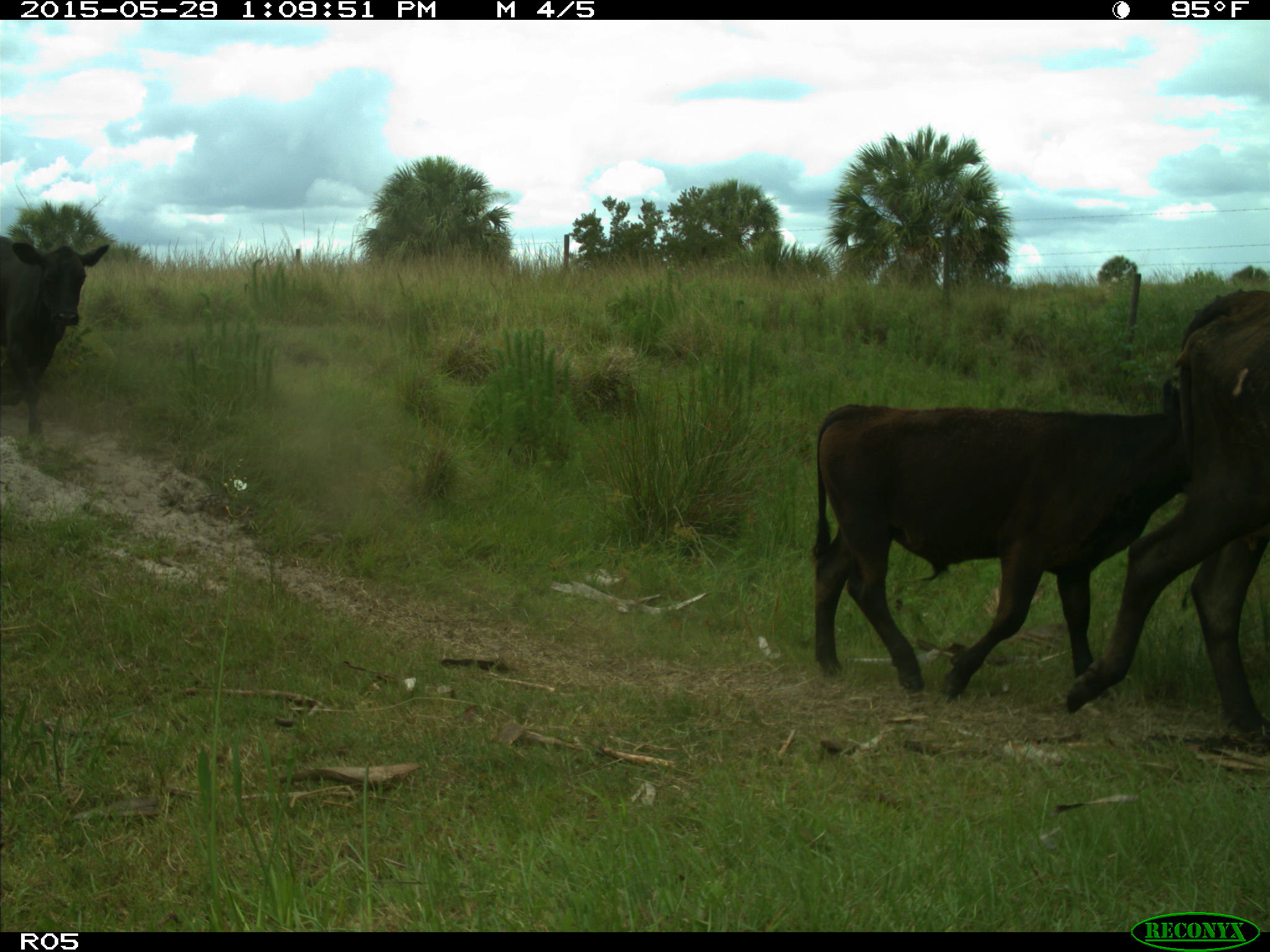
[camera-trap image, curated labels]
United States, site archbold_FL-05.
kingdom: Animalia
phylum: Chordata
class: Mammalia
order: Artiodactyla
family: Bovidae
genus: Bos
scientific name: Bos taurus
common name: domestic cow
Bos taurus (domestic cow).